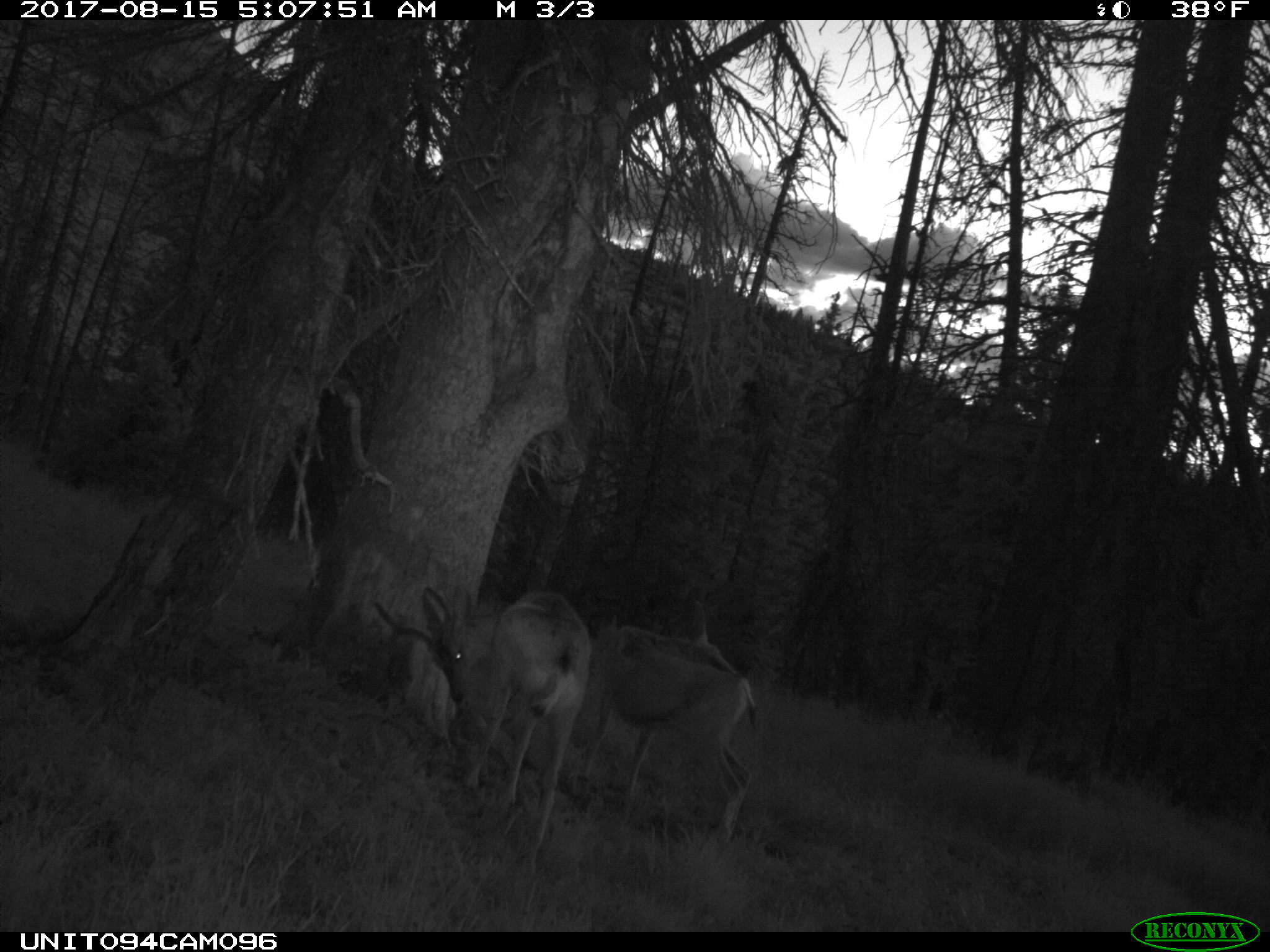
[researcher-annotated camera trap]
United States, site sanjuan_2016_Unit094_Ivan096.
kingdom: Animalia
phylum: Chordata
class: Mammalia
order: Artiodactyla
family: Cervidae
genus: Odocoileus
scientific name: Odocoileus hemionus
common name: mule deer